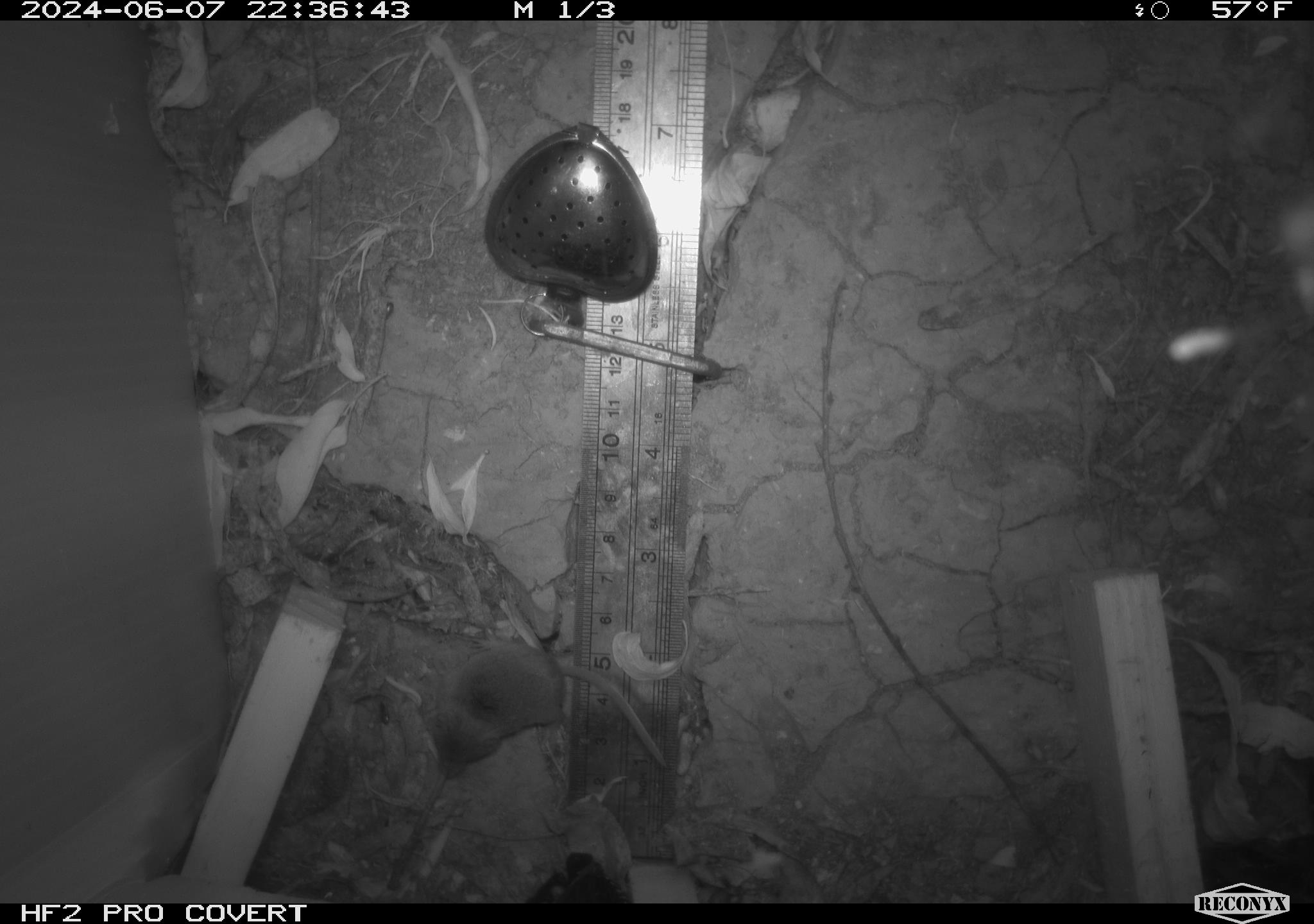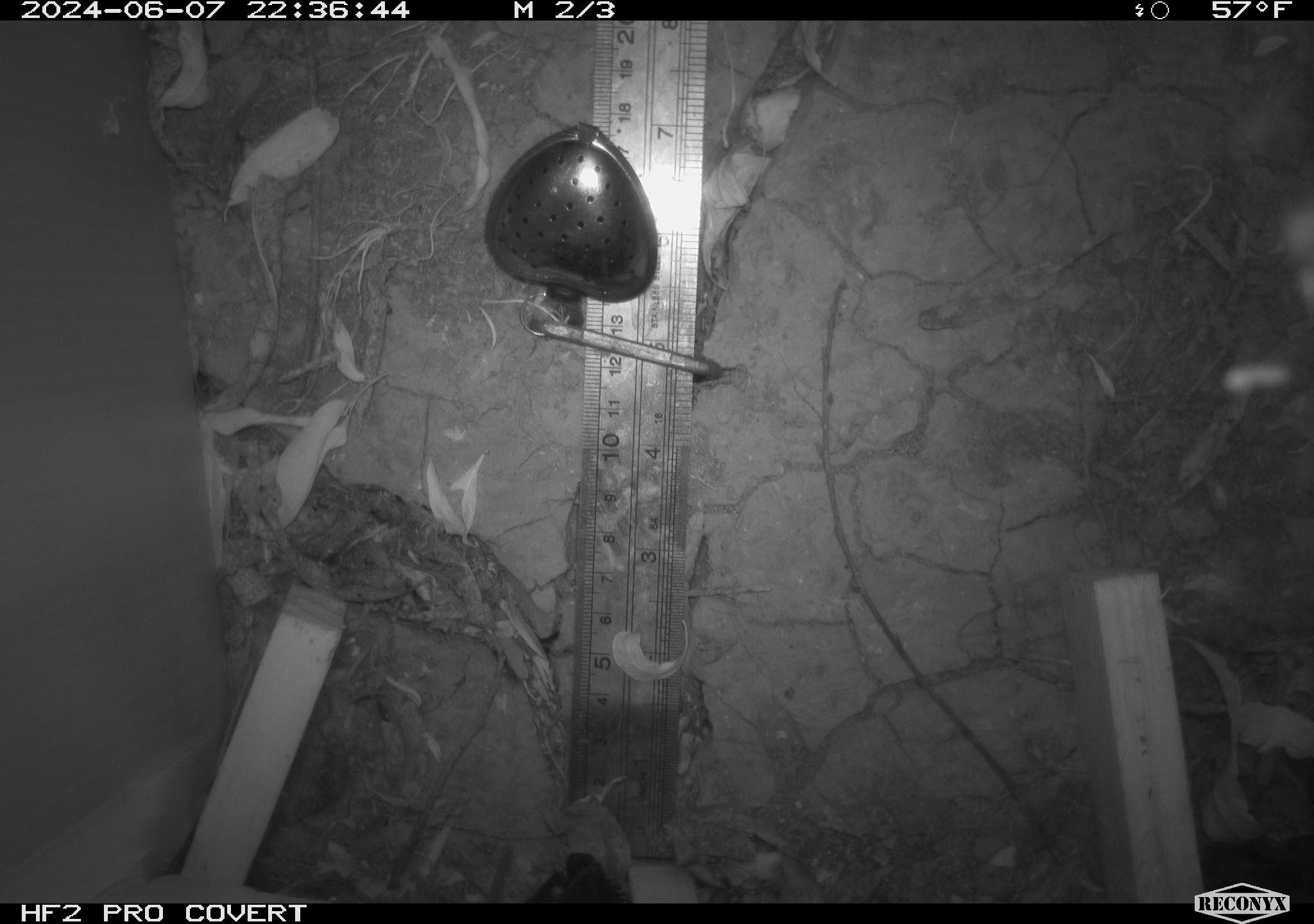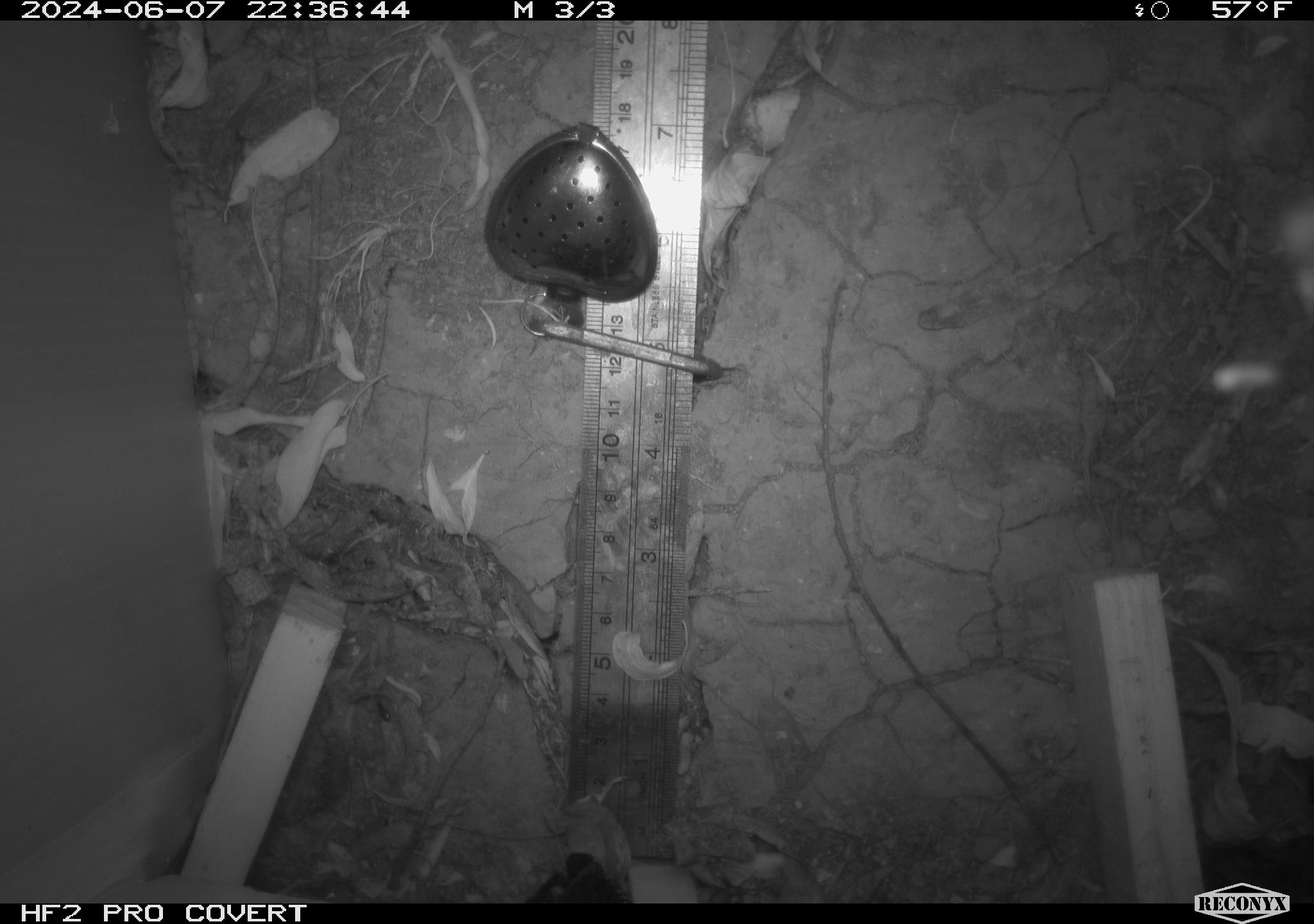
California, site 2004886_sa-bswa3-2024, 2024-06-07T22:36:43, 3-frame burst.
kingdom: Animalia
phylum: Chordata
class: Mammalia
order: Eulipotyphla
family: Soricidae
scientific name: Soricidae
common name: shrews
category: soricidae family